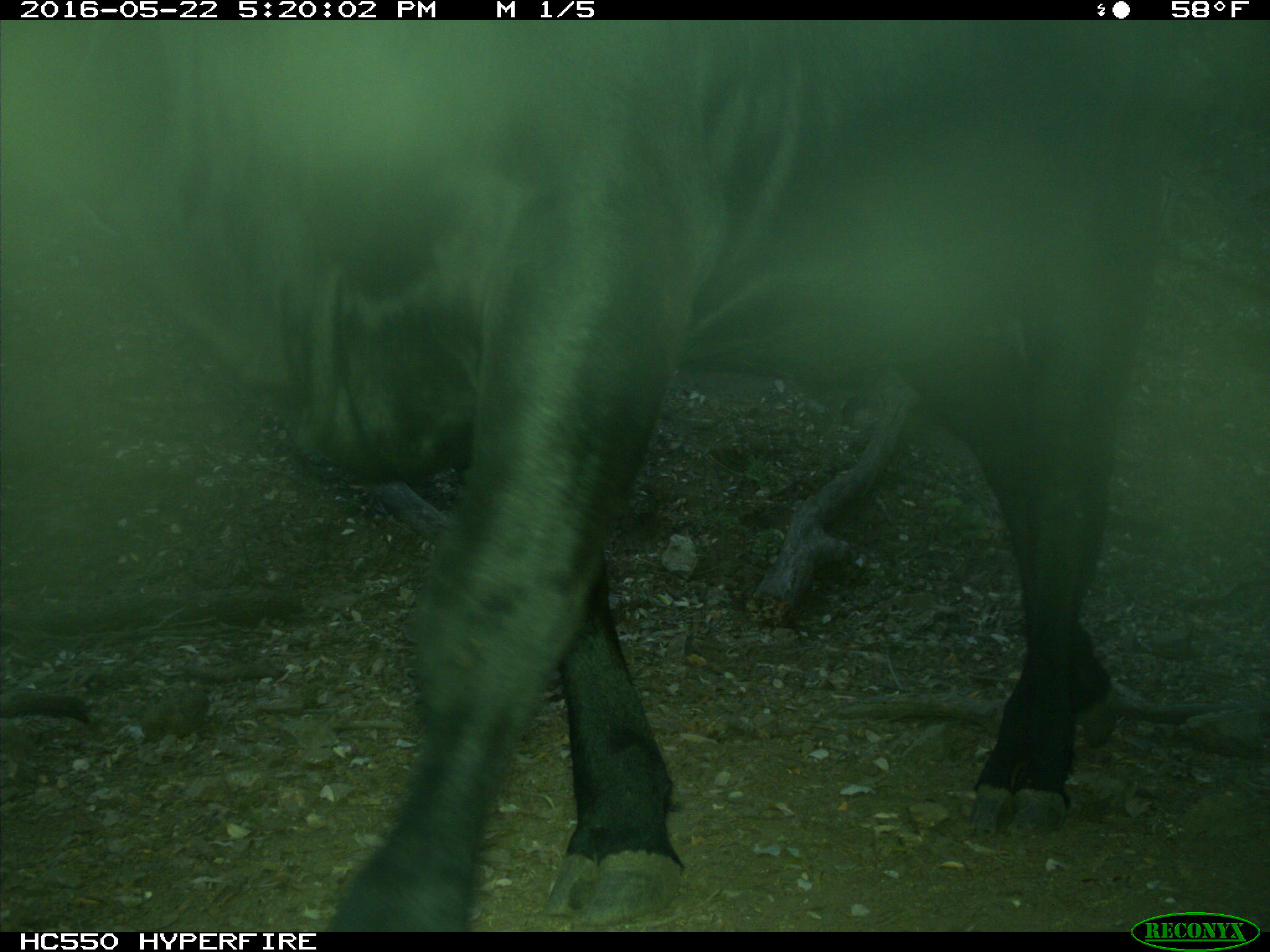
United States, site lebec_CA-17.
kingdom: Animalia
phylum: Chordata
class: Mammalia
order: Artiodactyla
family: Bovidae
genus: Bos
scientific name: Bos taurus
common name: domestic cow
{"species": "Bos taurus (domestic cow)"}